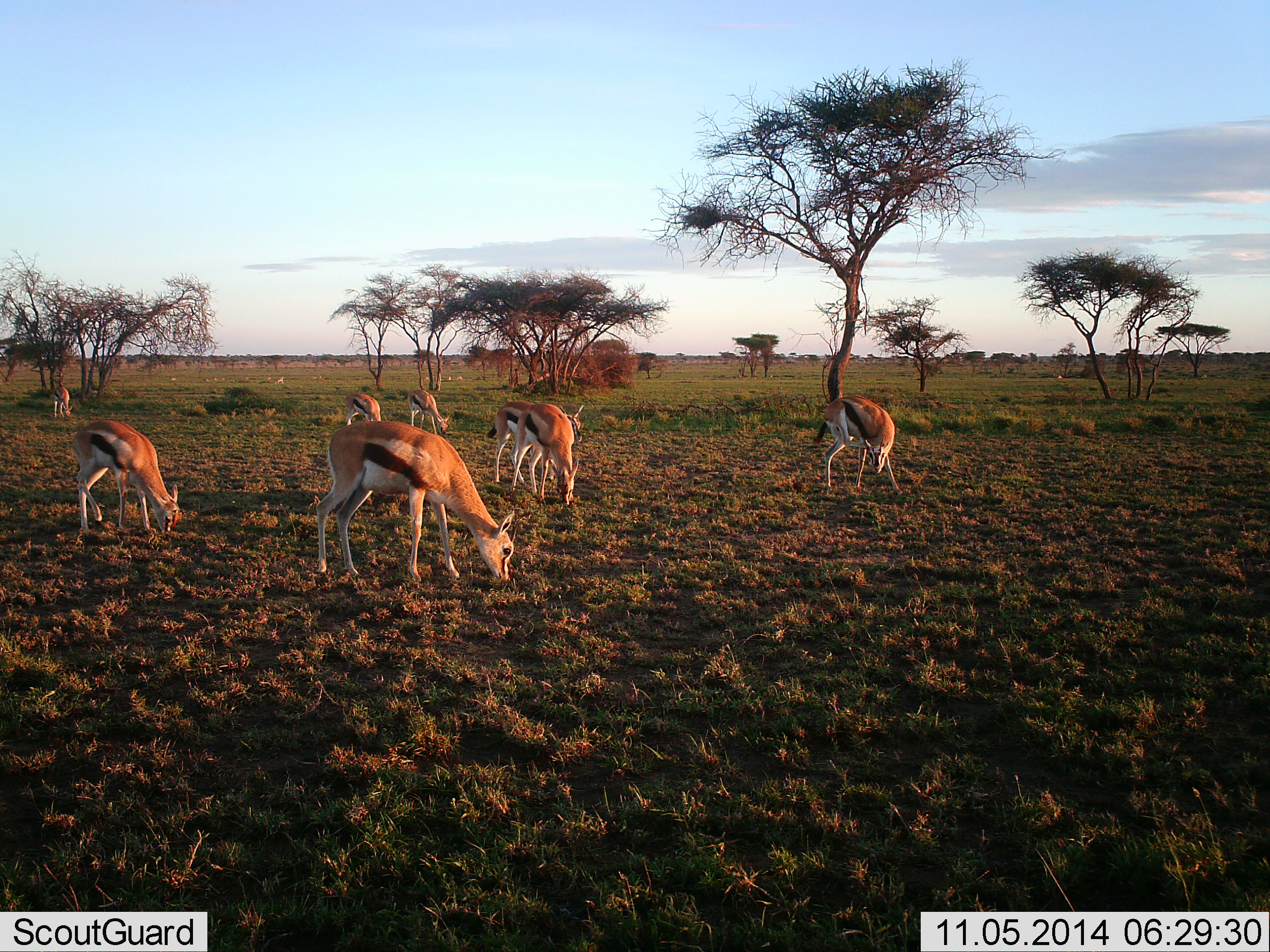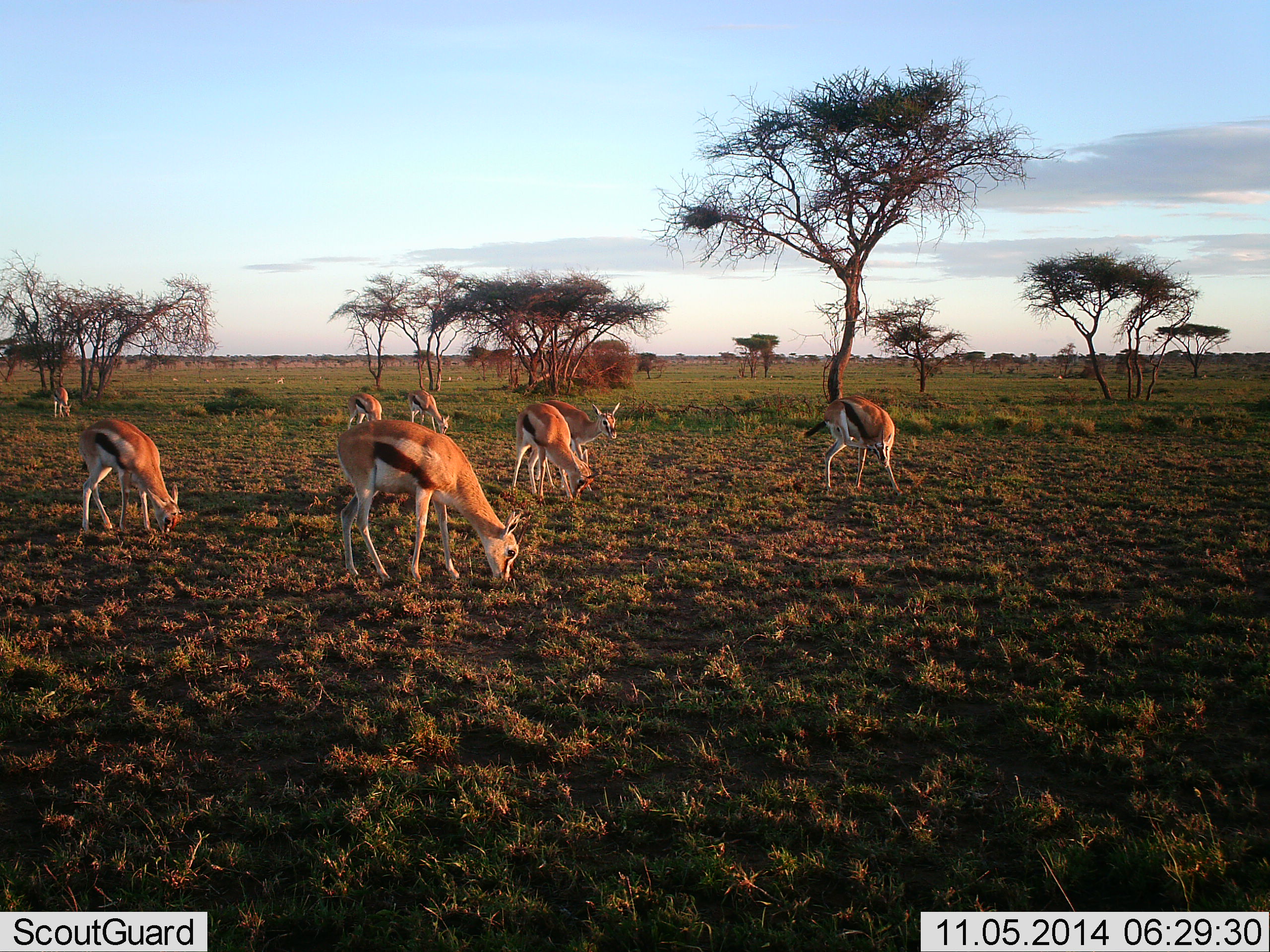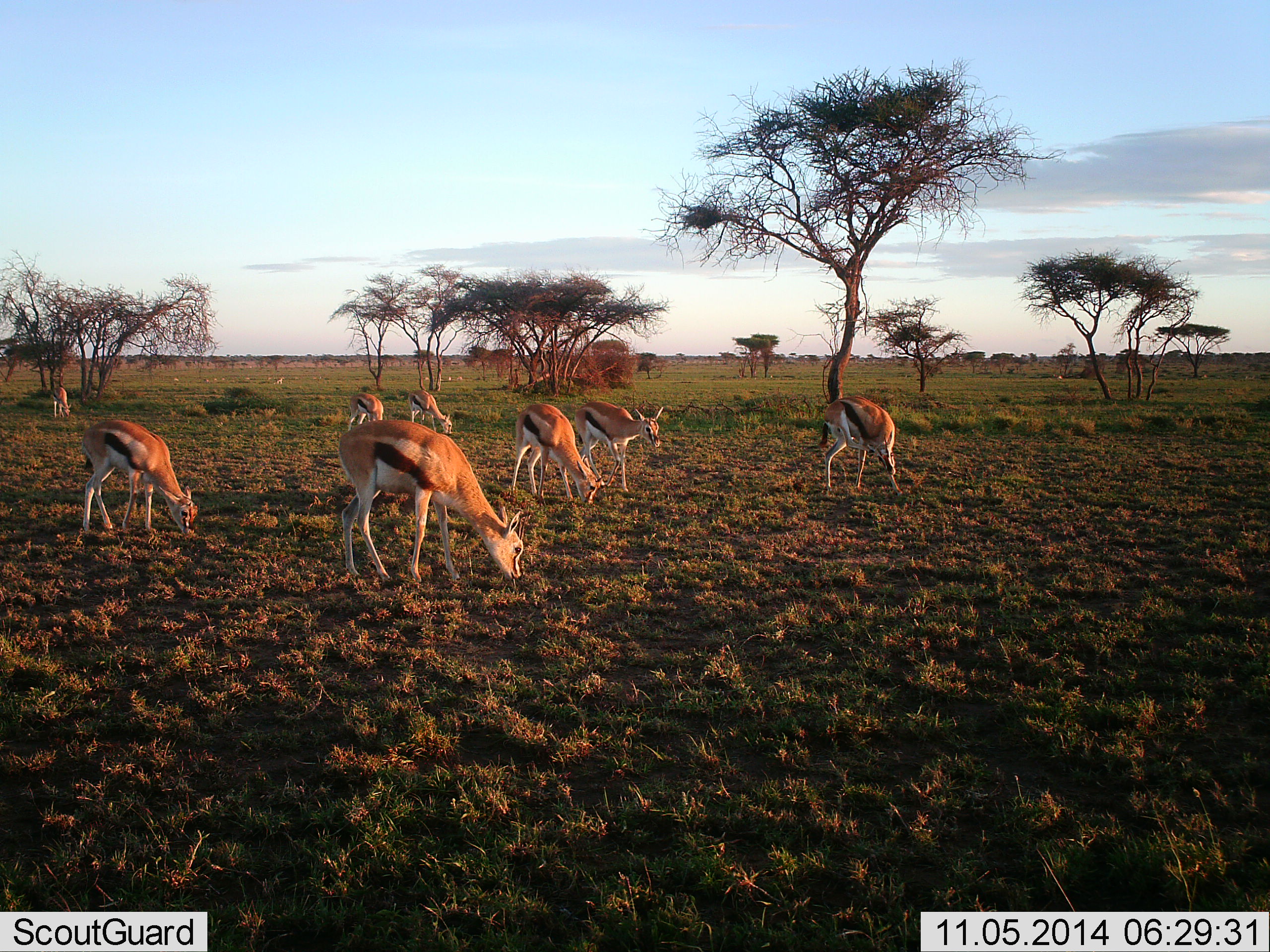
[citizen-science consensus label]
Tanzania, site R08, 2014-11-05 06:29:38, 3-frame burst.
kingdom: Animalia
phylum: Chordata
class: Mammalia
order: Artiodactyla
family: Bovidae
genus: Eudorcas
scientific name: Eudorcas thomsonii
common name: thomson's gazelle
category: gazellethomsons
Gazellethomsons (thomson's gazelle) (Eudorcas thomsonii), count 8. Behavior (volunteer vote fractions): standing 40%, resting 0%, moving 30%, interacting 0%. Young present (vote fraction): 0%. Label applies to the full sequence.